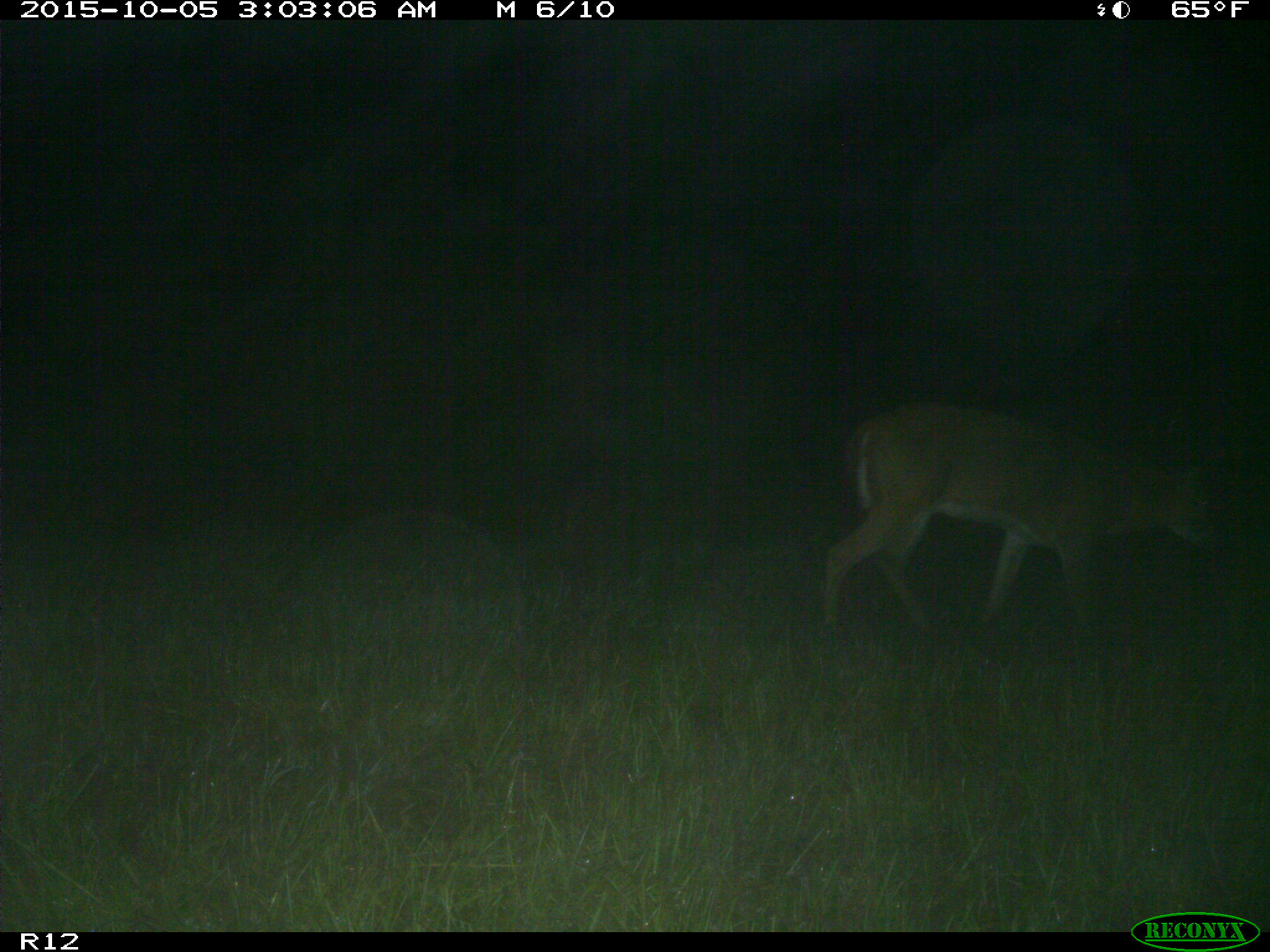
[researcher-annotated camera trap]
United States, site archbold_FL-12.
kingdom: Animalia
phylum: Chordata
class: Mammalia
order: Artiodactyla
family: Cervidae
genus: Odocoileus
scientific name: Odocoileus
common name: deer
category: unidentified deer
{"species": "unidentified deer (deer) (Odocoileus)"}